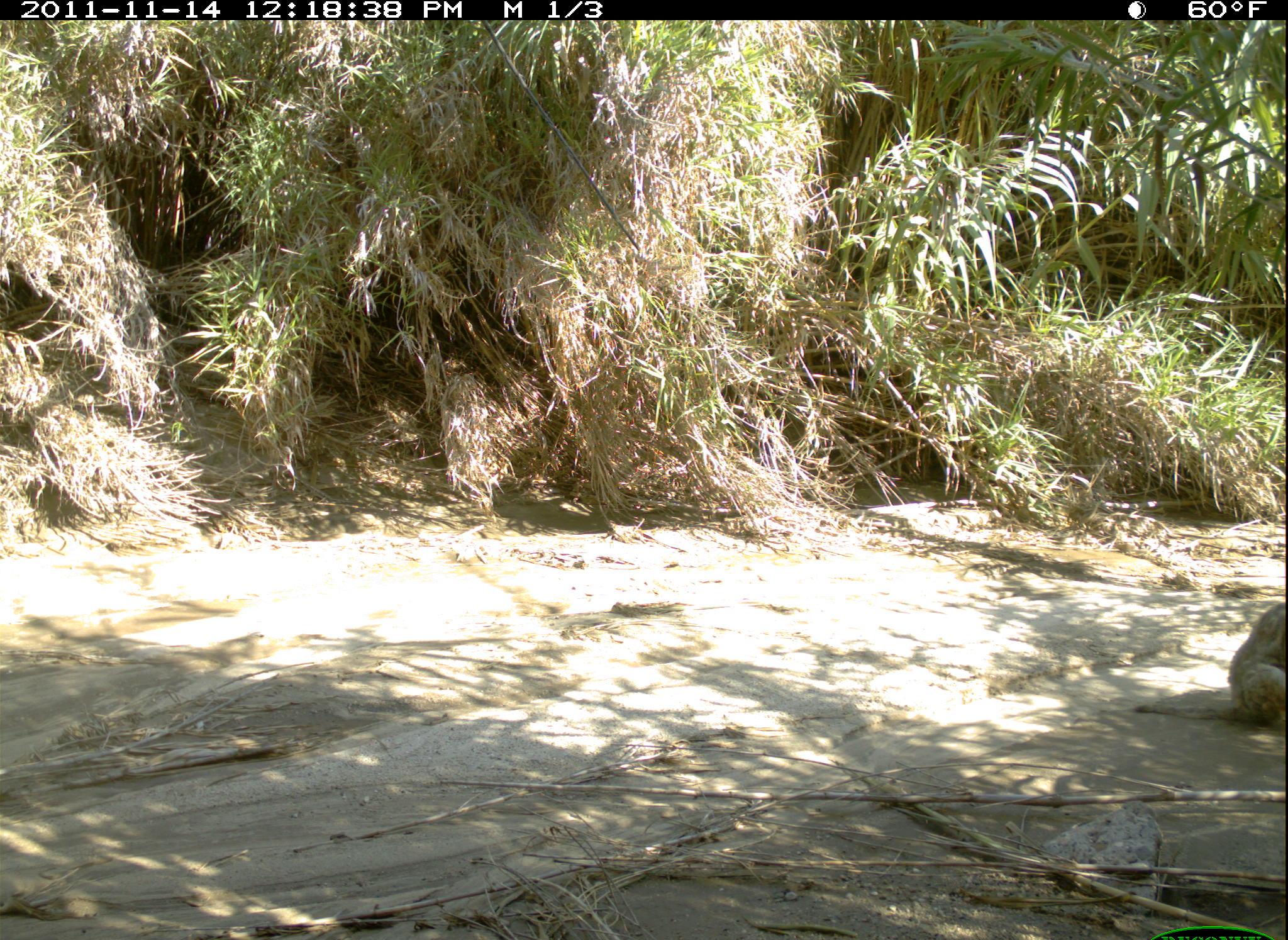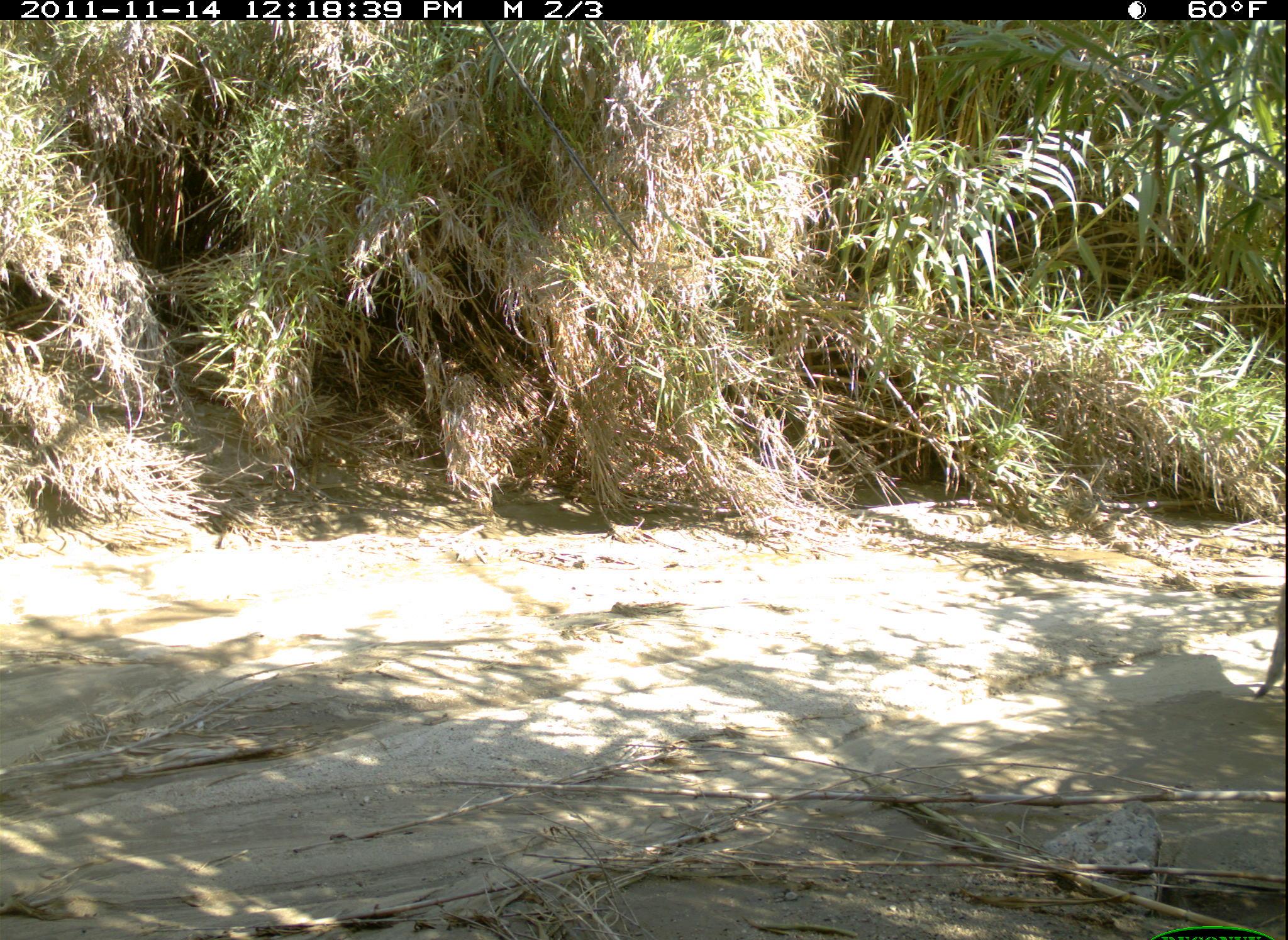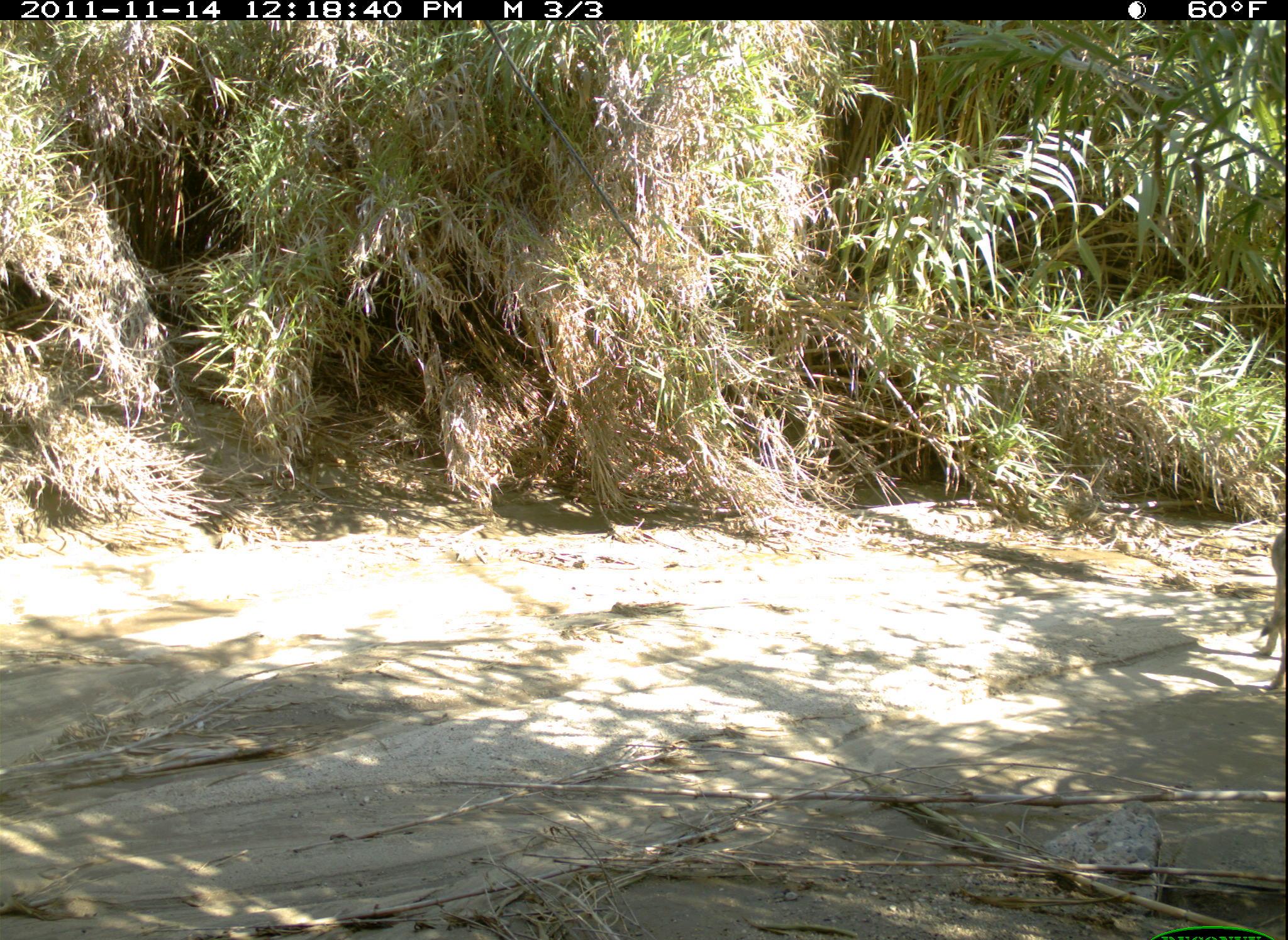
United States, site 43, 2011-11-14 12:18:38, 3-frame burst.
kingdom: Animalia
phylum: Chordata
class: Mammalia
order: Carnivora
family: Canidae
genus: Canis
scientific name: Canis latrans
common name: coyote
Coyote (Canis latrans).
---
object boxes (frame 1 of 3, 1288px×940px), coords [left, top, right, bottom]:
coyote: [1126, 599, 1287, 737]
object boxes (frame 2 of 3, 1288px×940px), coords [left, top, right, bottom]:
coyote: [1253, 570, 1286, 714]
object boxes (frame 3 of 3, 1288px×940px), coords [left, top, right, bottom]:
coyote: [1244, 521, 1285, 700]